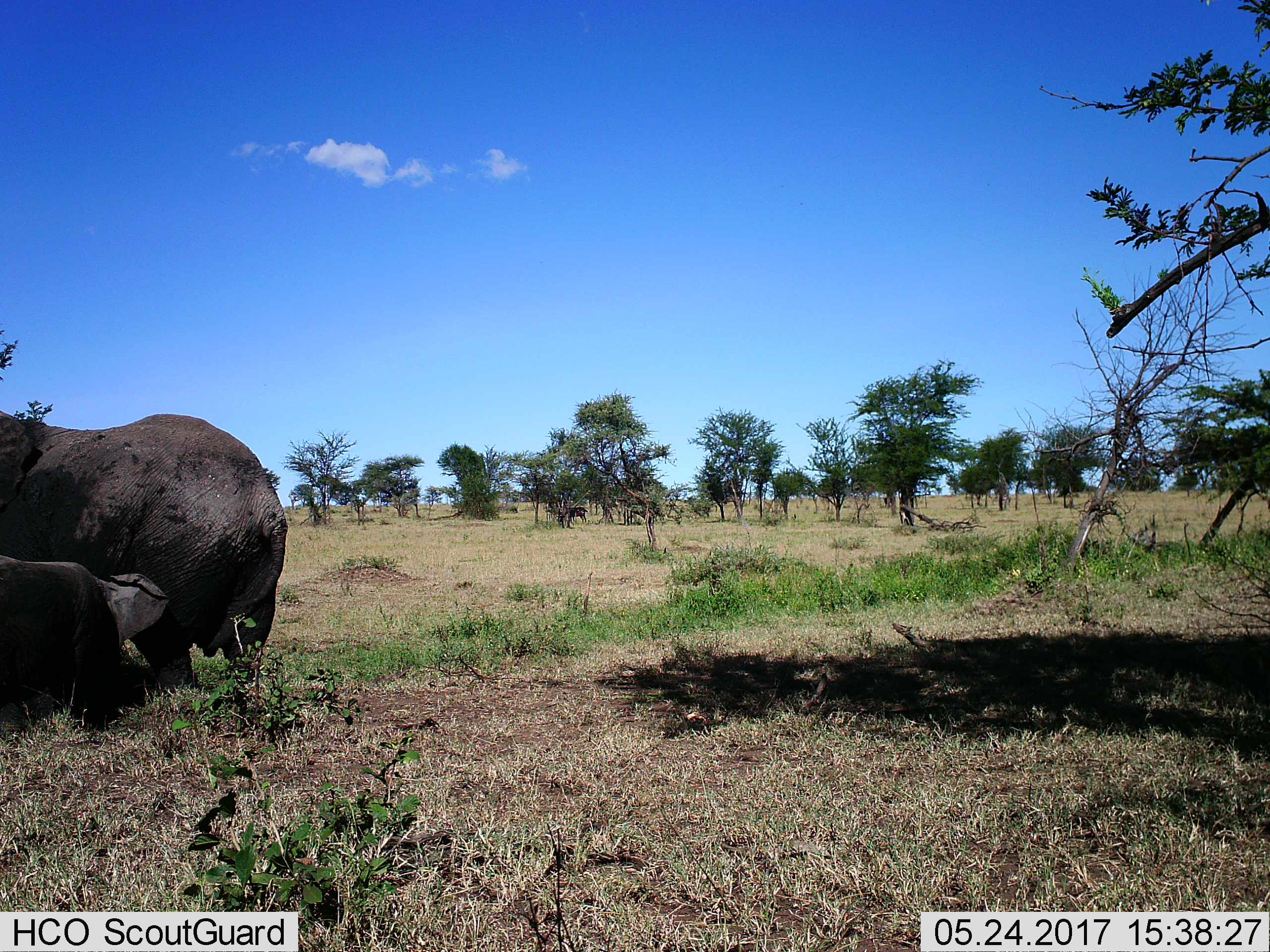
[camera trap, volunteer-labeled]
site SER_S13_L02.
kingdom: Animalia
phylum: Chordata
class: Mammalia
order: Proboscidea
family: Elephantidae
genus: Loxodonta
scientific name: Loxodonta africana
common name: african bush elephant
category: elephant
Elephant (african bush elephant) (Loxodonta africana), count 2. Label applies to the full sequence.